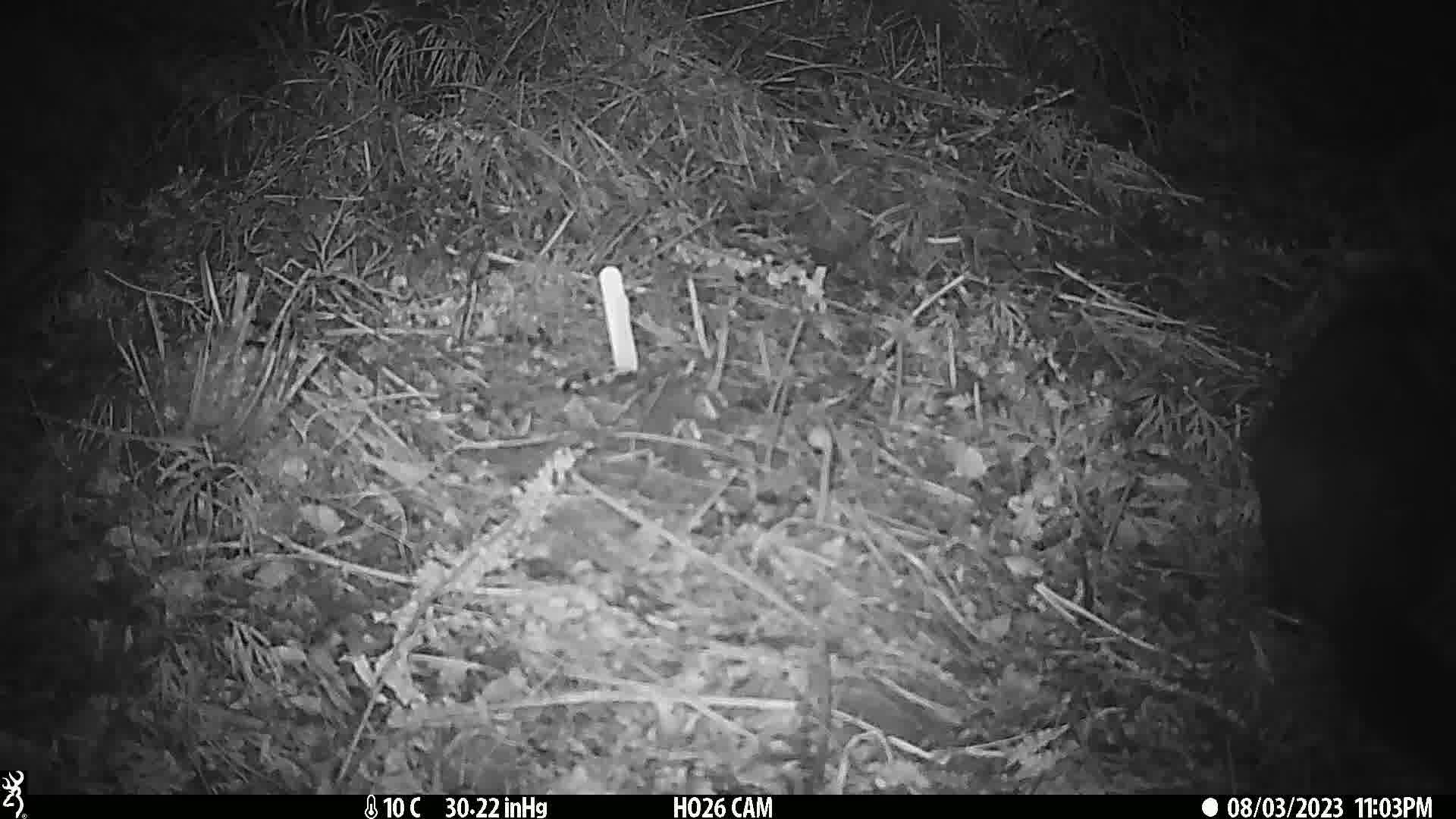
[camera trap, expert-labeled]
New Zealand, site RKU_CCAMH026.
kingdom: Animalia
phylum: Chordata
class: Mammalia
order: Diprotodontia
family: Phalangeridae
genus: Trichosurus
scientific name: Trichosurus vulpecula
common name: common brushtail possum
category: possum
Possum (common brushtail possum) (Trichosurus vulpecula).